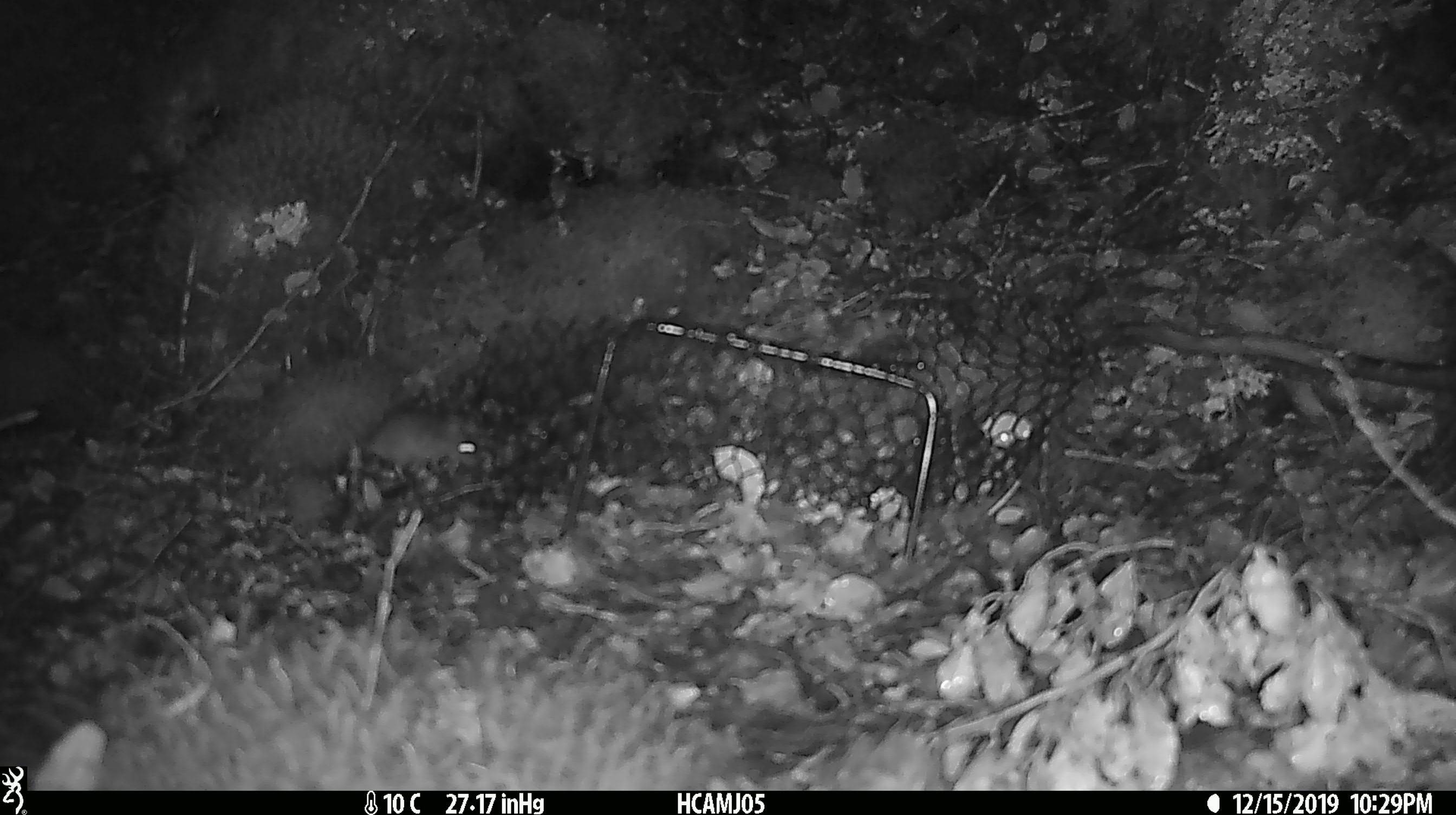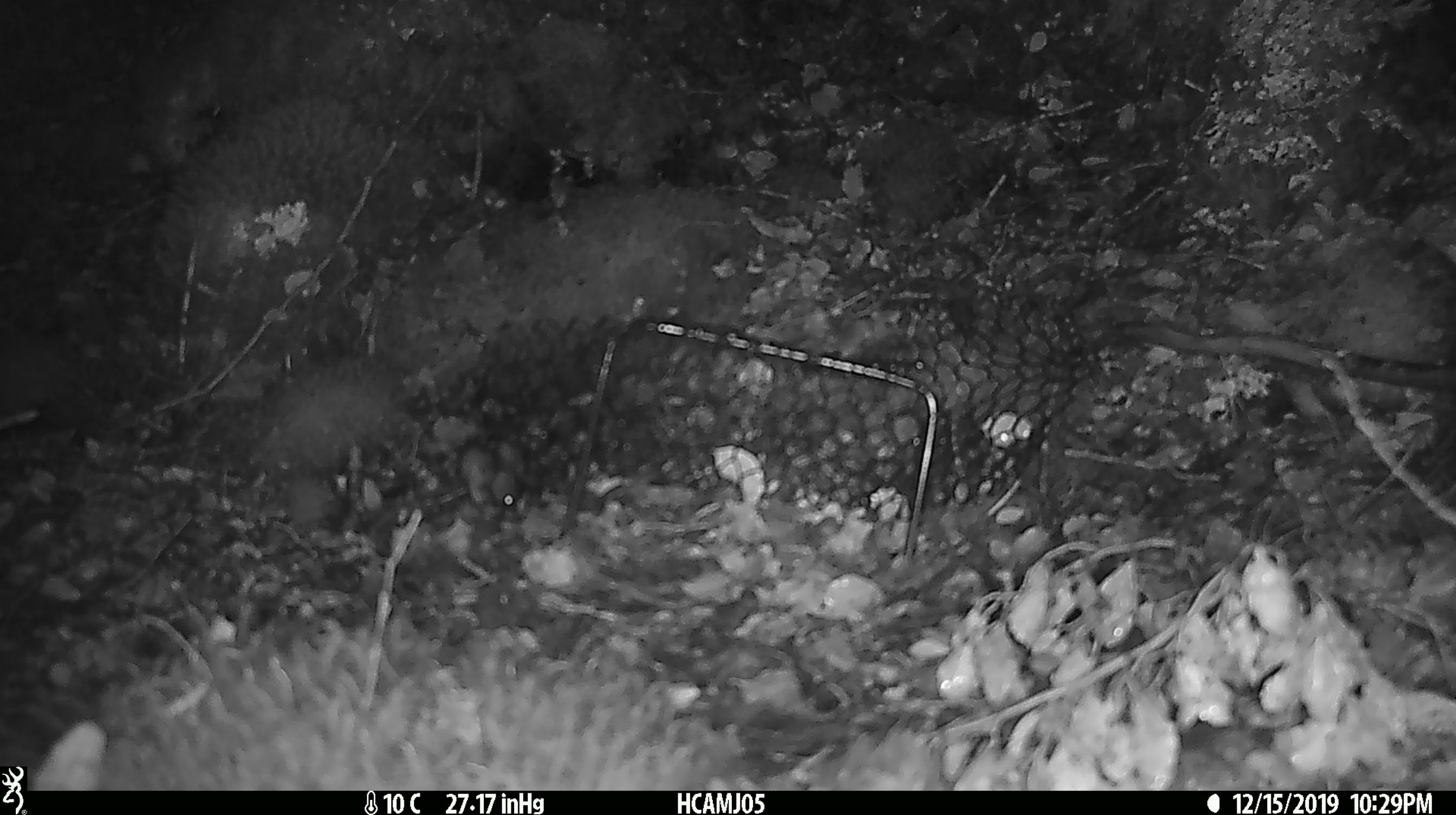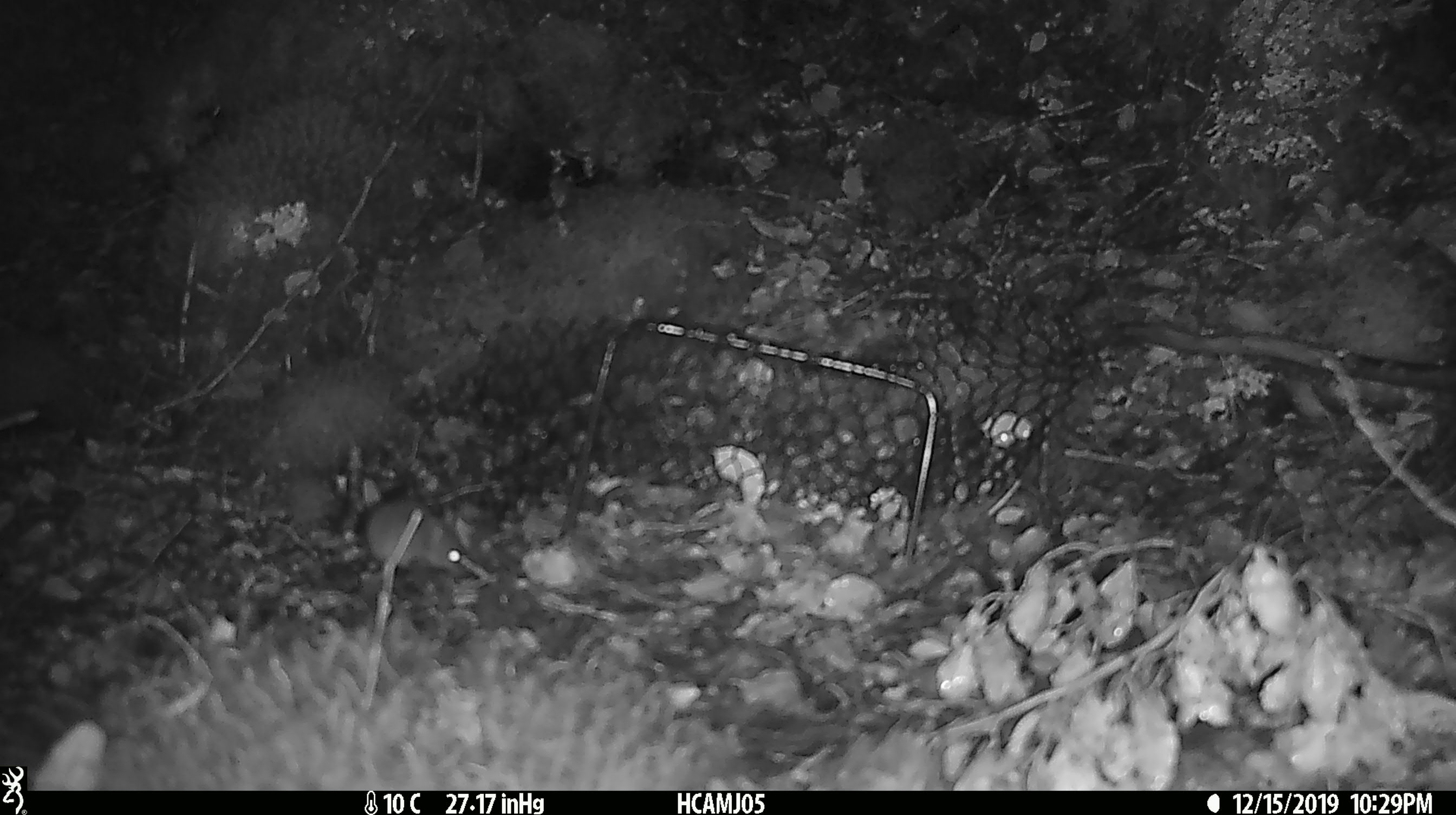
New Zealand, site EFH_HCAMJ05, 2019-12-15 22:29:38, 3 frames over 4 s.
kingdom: Animalia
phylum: Chordata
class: Mammalia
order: Rodentia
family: Muridae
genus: Mus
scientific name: Mus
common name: mouse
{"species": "mouse (Mus)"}